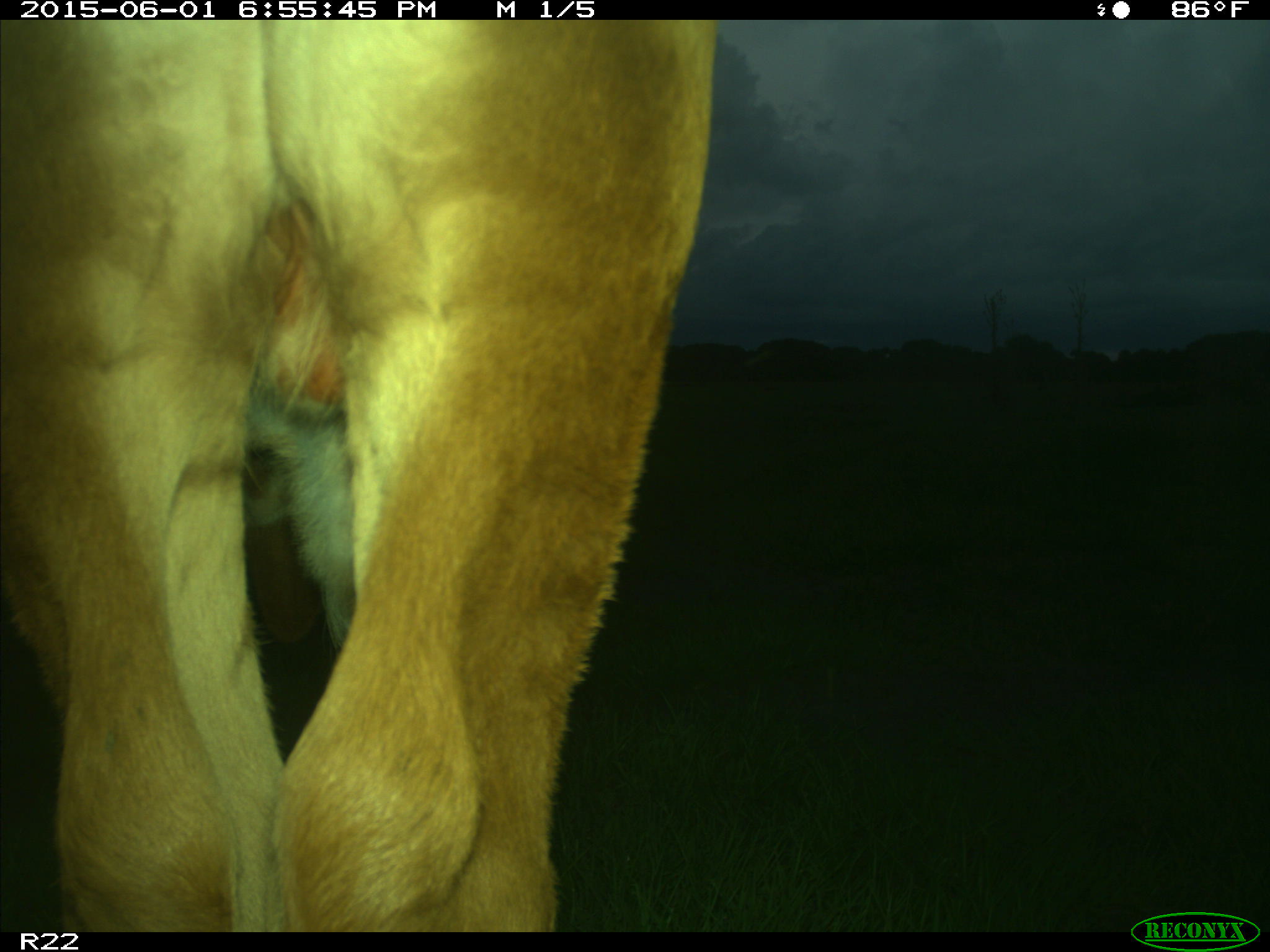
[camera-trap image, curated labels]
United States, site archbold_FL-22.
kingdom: Animalia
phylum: Chordata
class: Mammalia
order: Artiodactyla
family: Bovidae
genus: Bos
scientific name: Bos taurus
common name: domestic cow